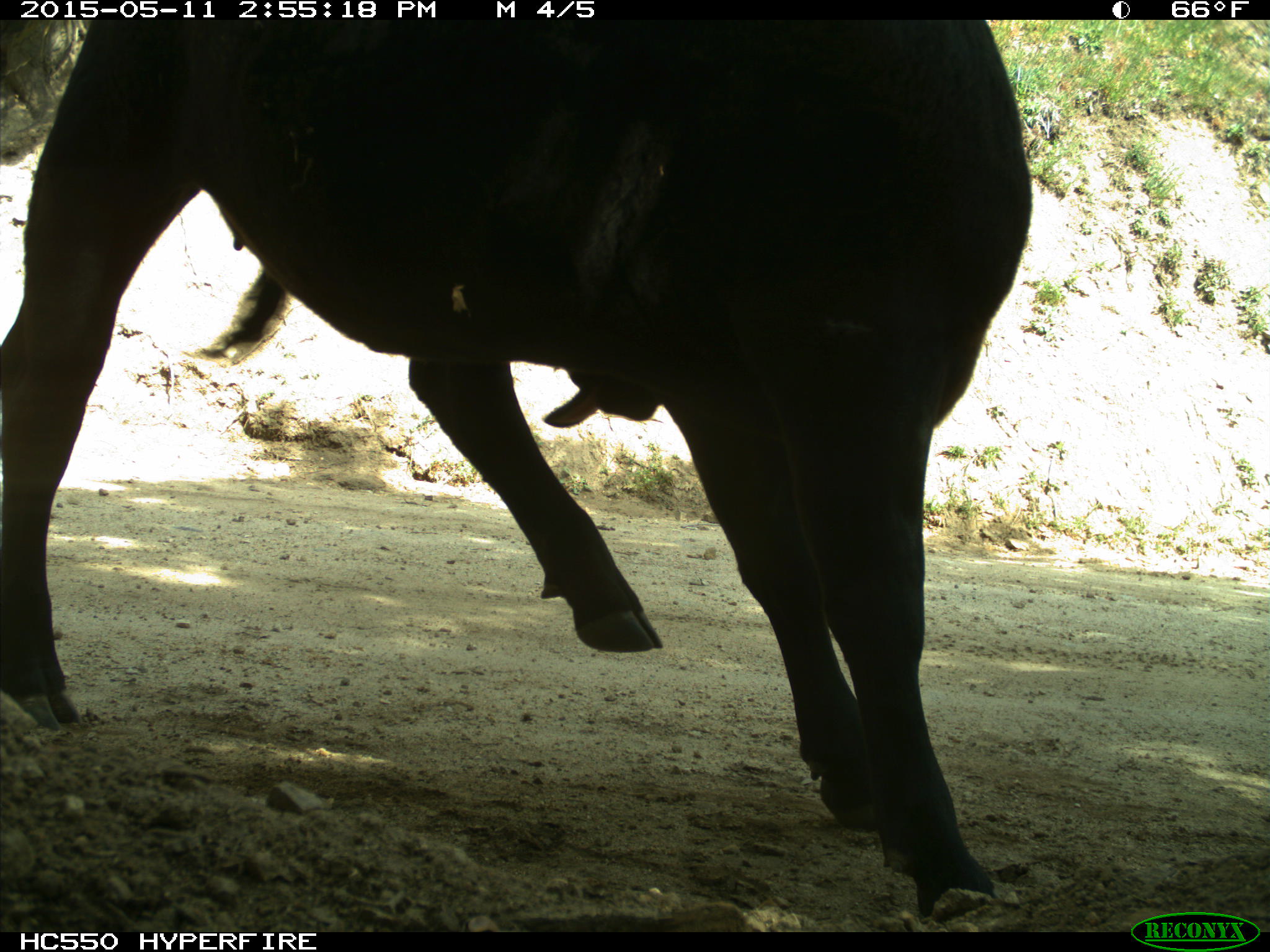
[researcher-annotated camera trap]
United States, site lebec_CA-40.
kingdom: Animalia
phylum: Chordata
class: Mammalia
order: Artiodactyla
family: Bovidae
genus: Bos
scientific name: Bos taurus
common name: domestic cow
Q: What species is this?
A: Bos taurus (domestic cow).